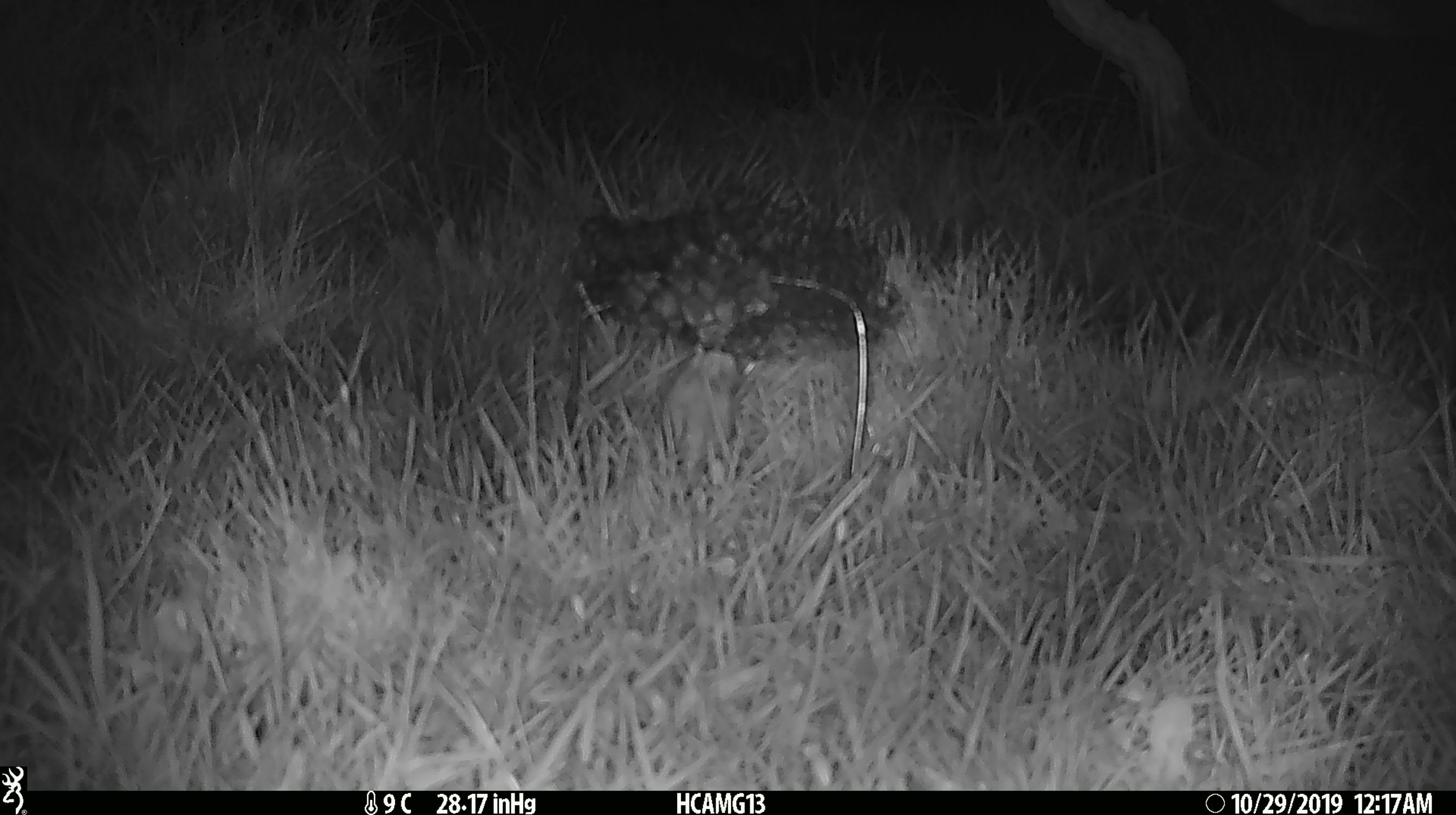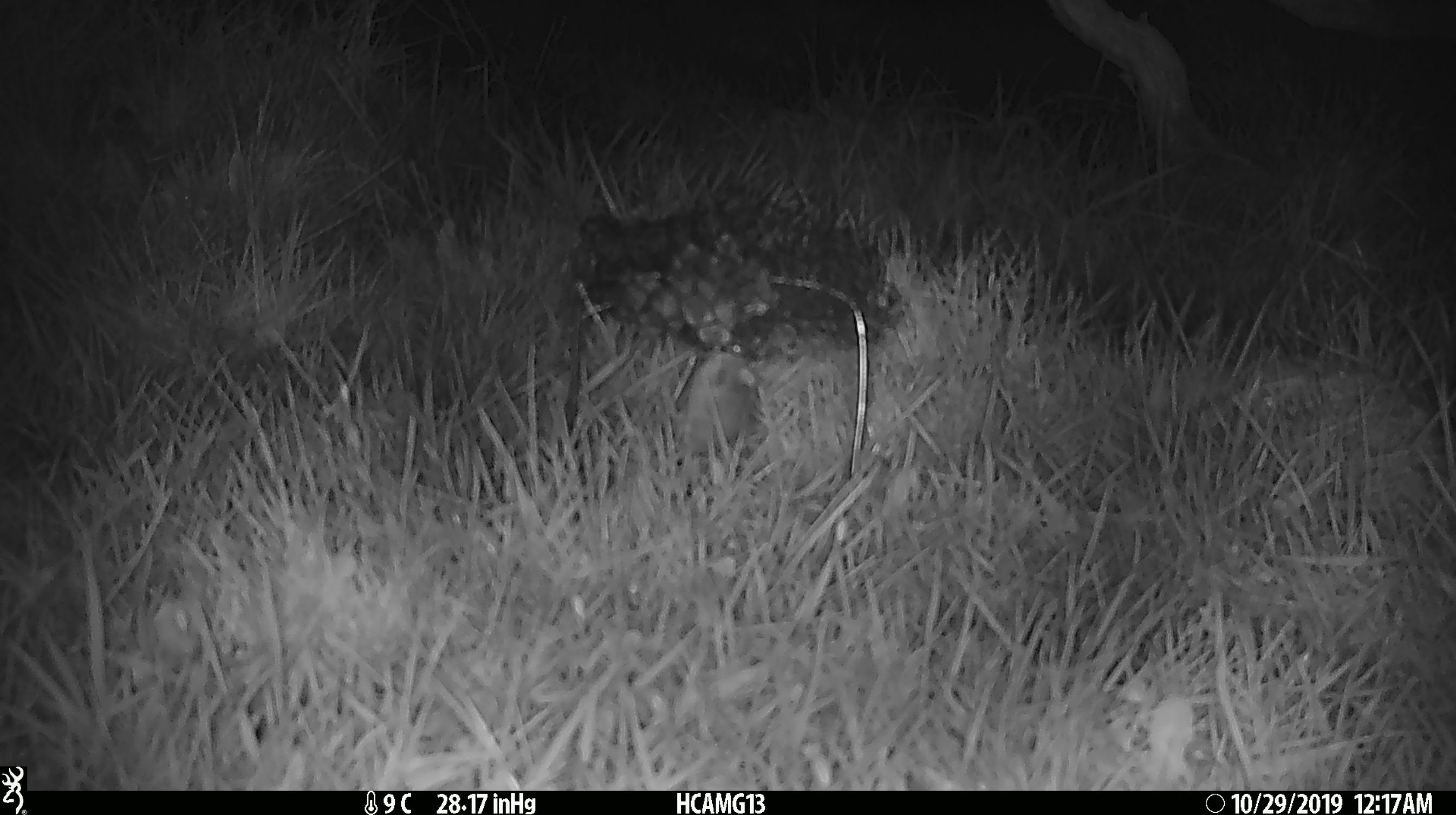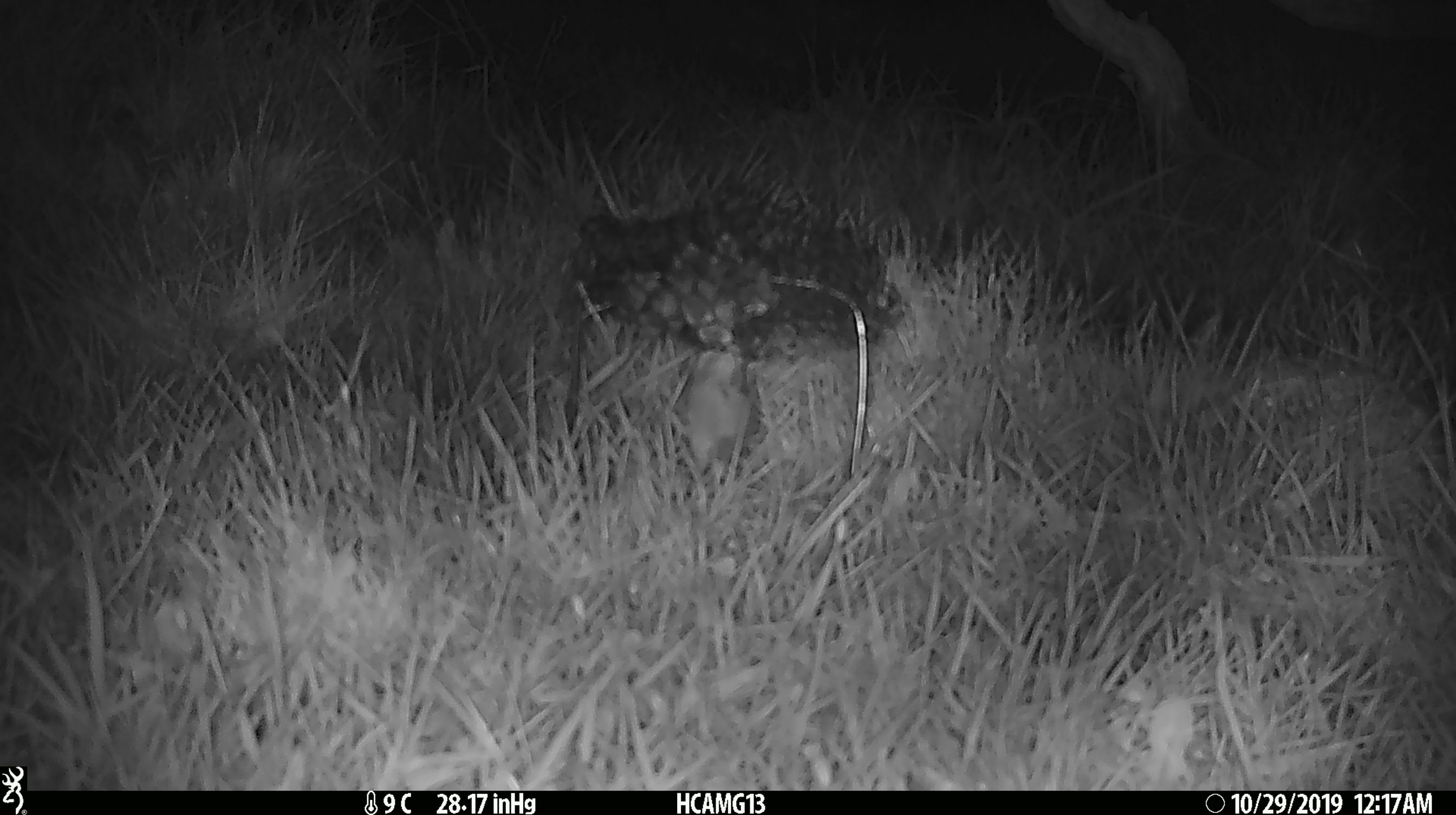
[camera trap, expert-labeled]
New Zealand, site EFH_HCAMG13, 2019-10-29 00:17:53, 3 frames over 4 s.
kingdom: Animalia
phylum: Chordata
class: Mammalia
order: Rodentia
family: Muridae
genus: Mus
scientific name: Mus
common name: mouse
Mouse (Mus).